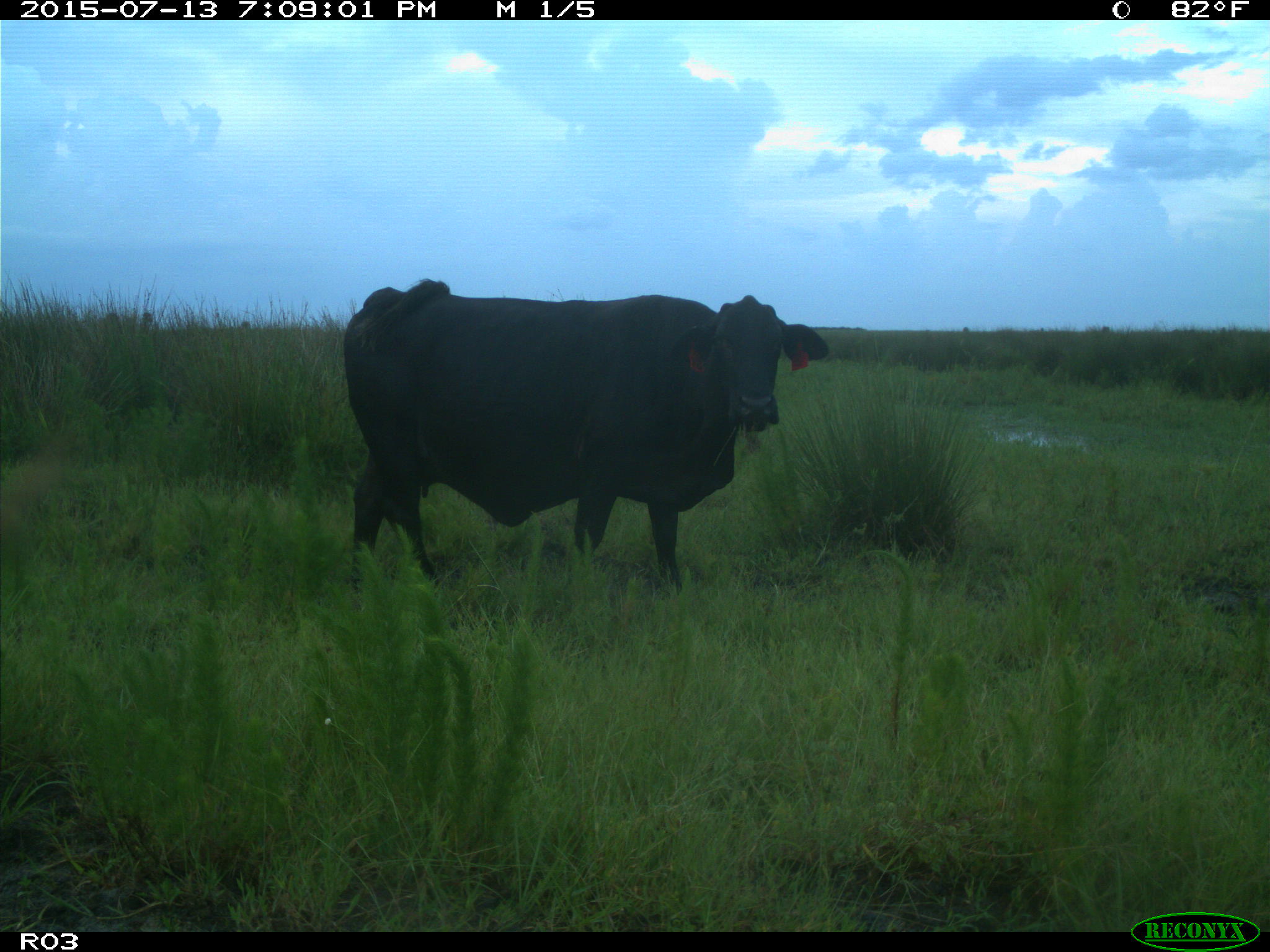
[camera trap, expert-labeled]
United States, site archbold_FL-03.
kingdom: Animalia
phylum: Chordata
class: Mammalia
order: Artiodactyla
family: Bovidae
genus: Bos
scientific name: Bos taurus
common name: domestic cow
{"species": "Bos taurus (domestic cow)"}